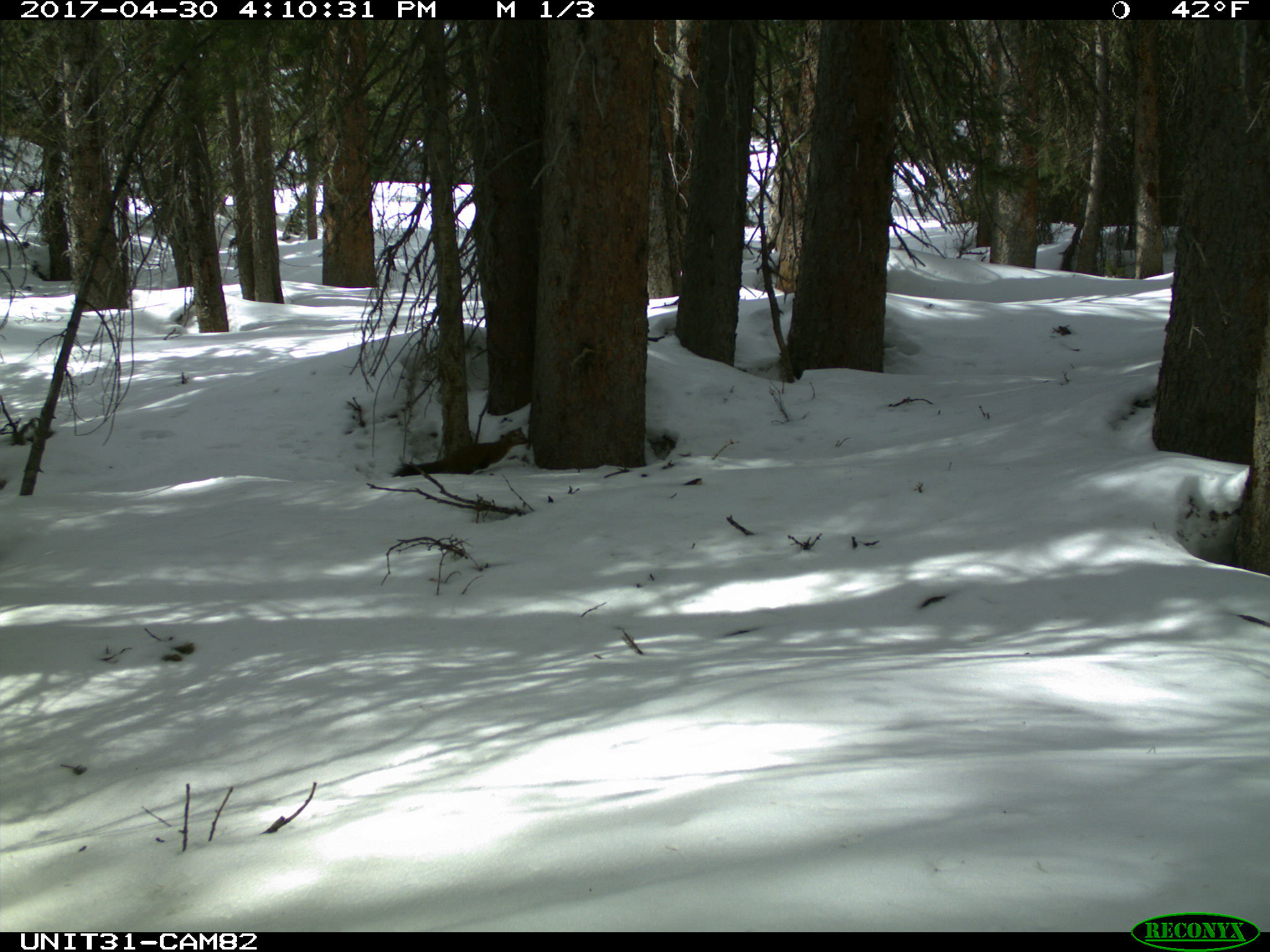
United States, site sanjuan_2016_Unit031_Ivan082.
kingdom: Animalia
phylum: Chordata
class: Mammalia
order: Carnivora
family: Mustelidae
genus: Martes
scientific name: Martes americana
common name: american marten